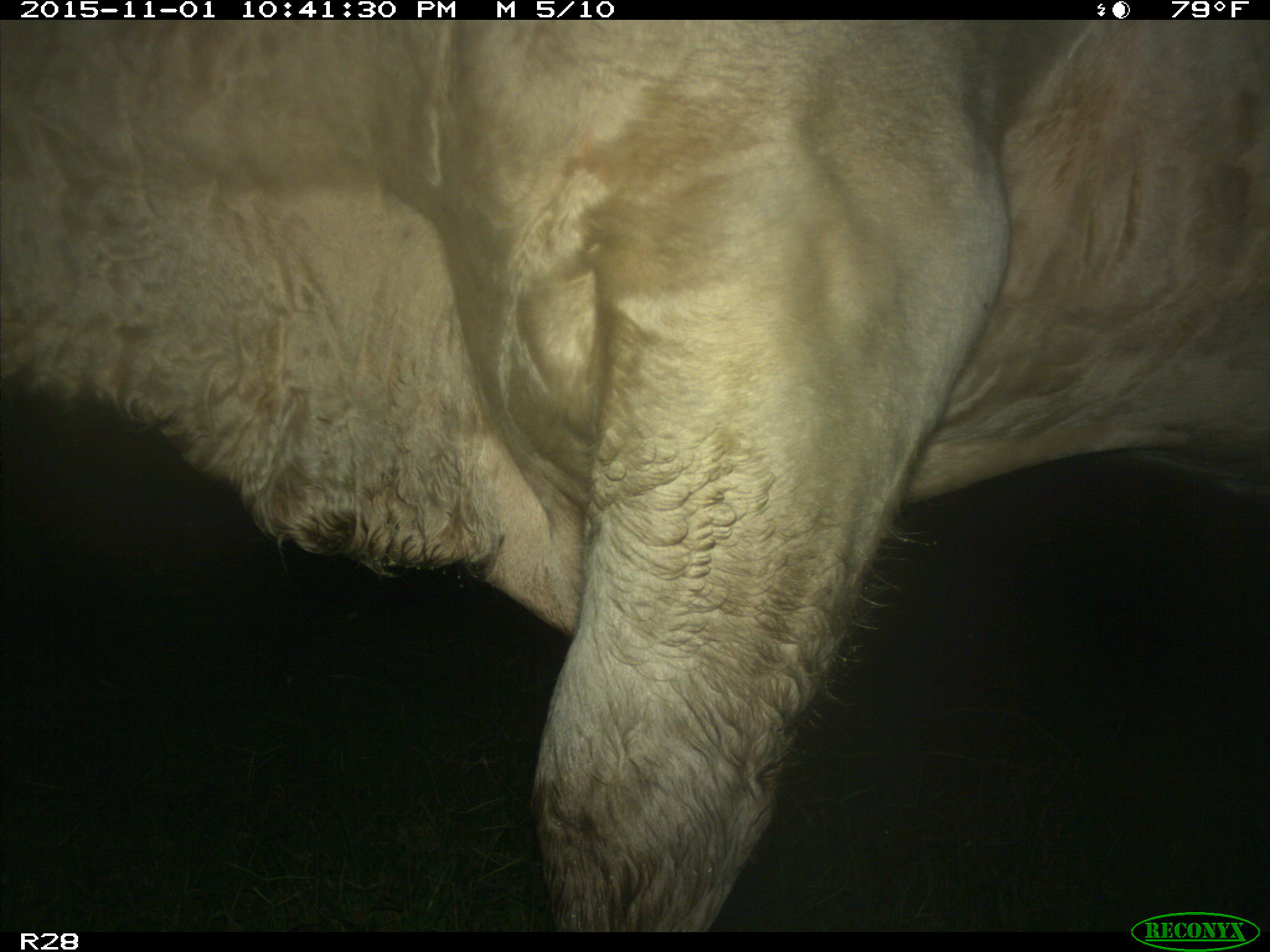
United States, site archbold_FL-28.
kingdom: Animalia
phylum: Chordata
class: Mammalia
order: Artiodactyla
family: Bovidae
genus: Bos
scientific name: Bos taurus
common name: domestic cow